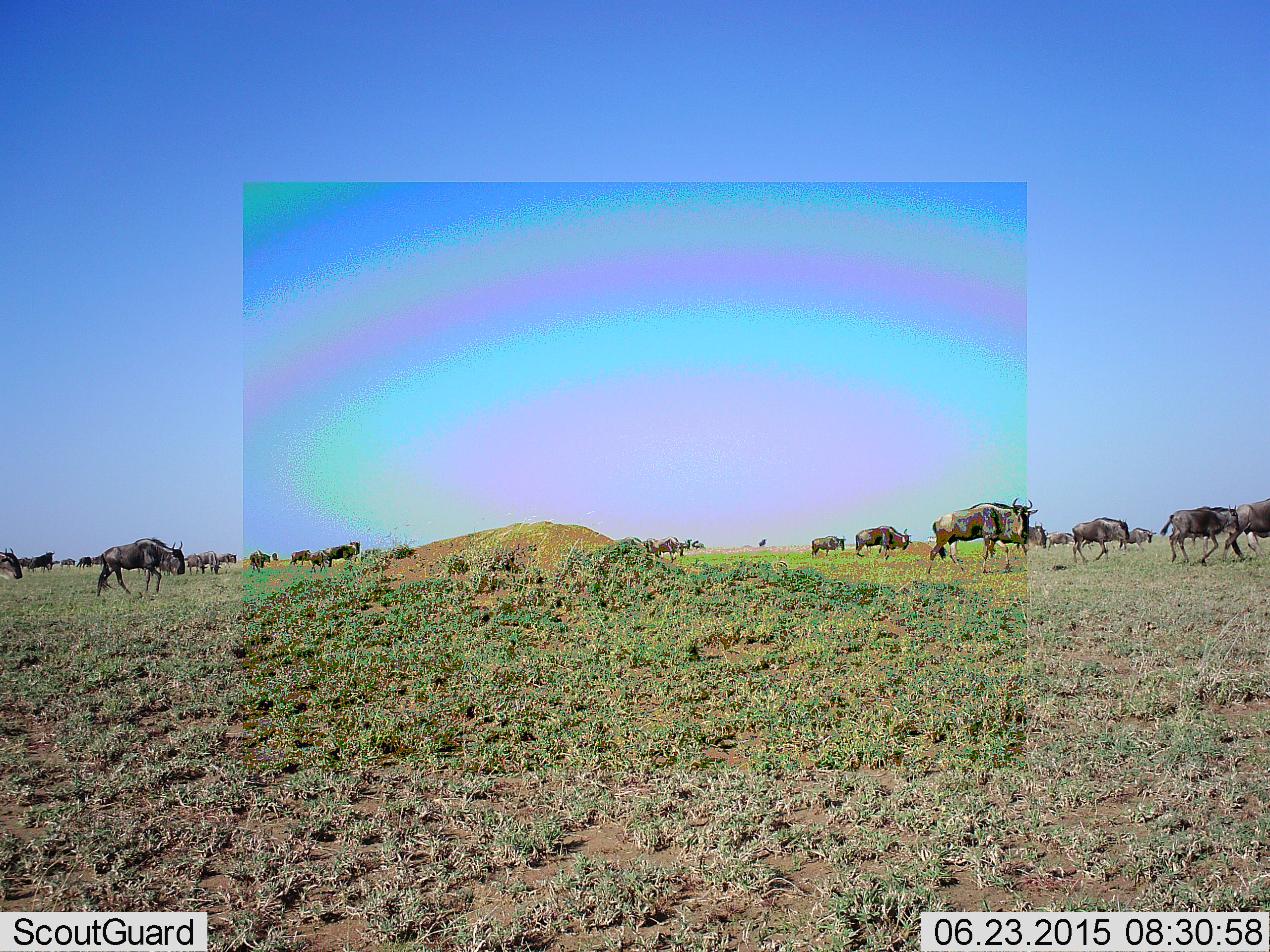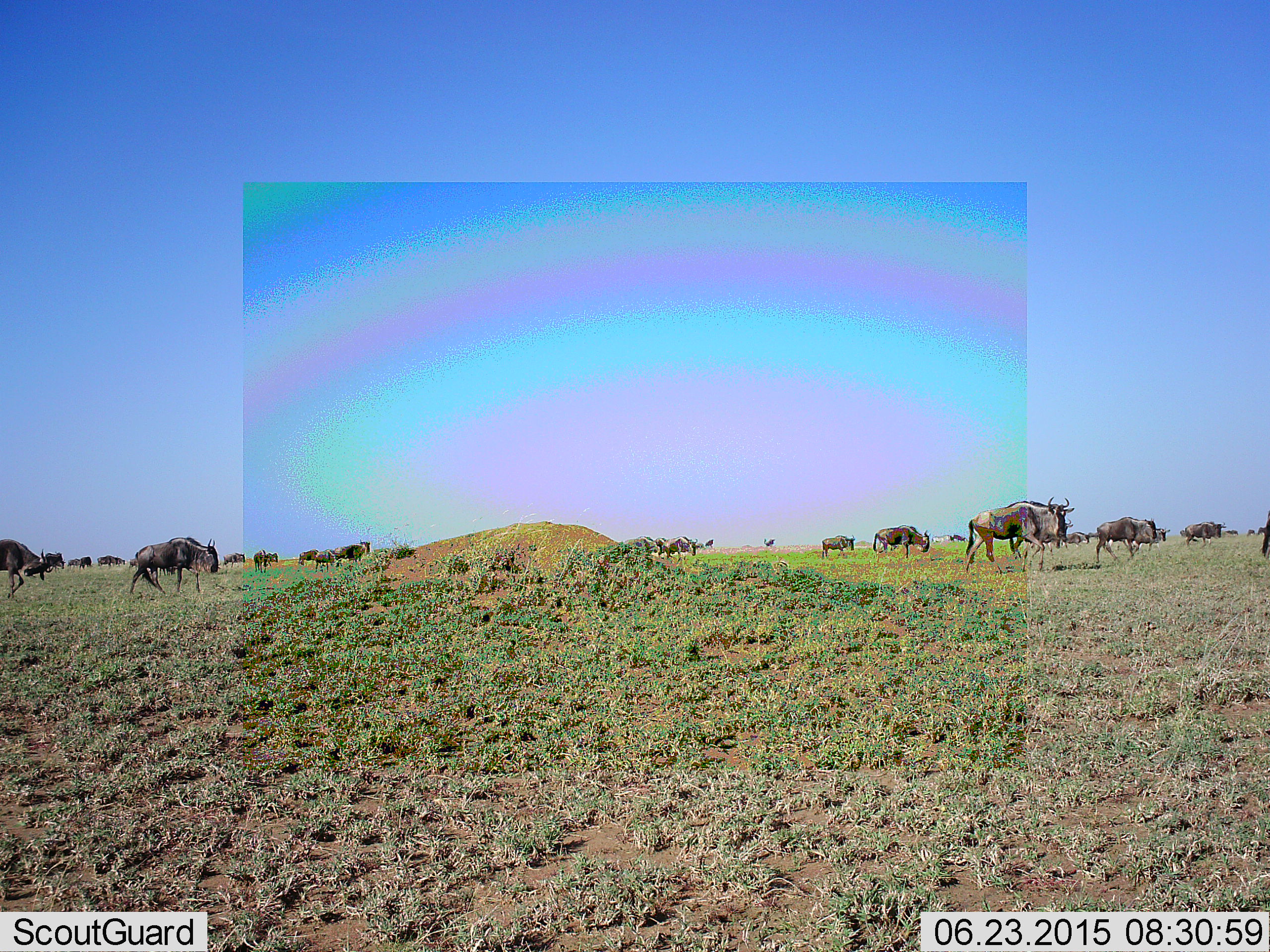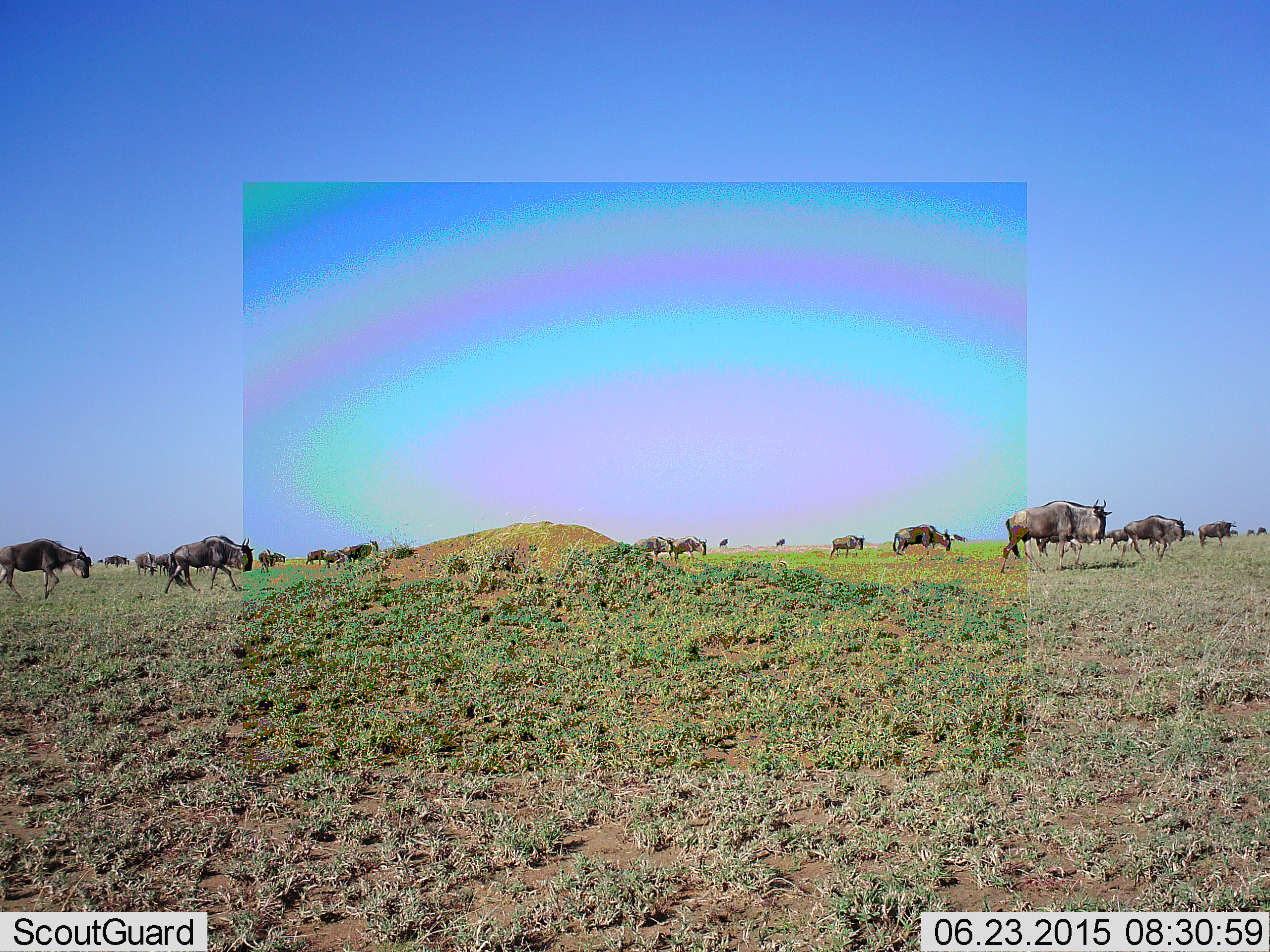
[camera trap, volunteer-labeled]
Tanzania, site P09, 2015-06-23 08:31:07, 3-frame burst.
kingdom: Animalia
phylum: Chordata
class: Mammalia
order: Artiodactyla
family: Bovidae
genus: Connochaetes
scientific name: Connochaetes taurinus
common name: blue wildebeest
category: wildebeest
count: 11-50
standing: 30%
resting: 0%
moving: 90%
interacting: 0%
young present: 0%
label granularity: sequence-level